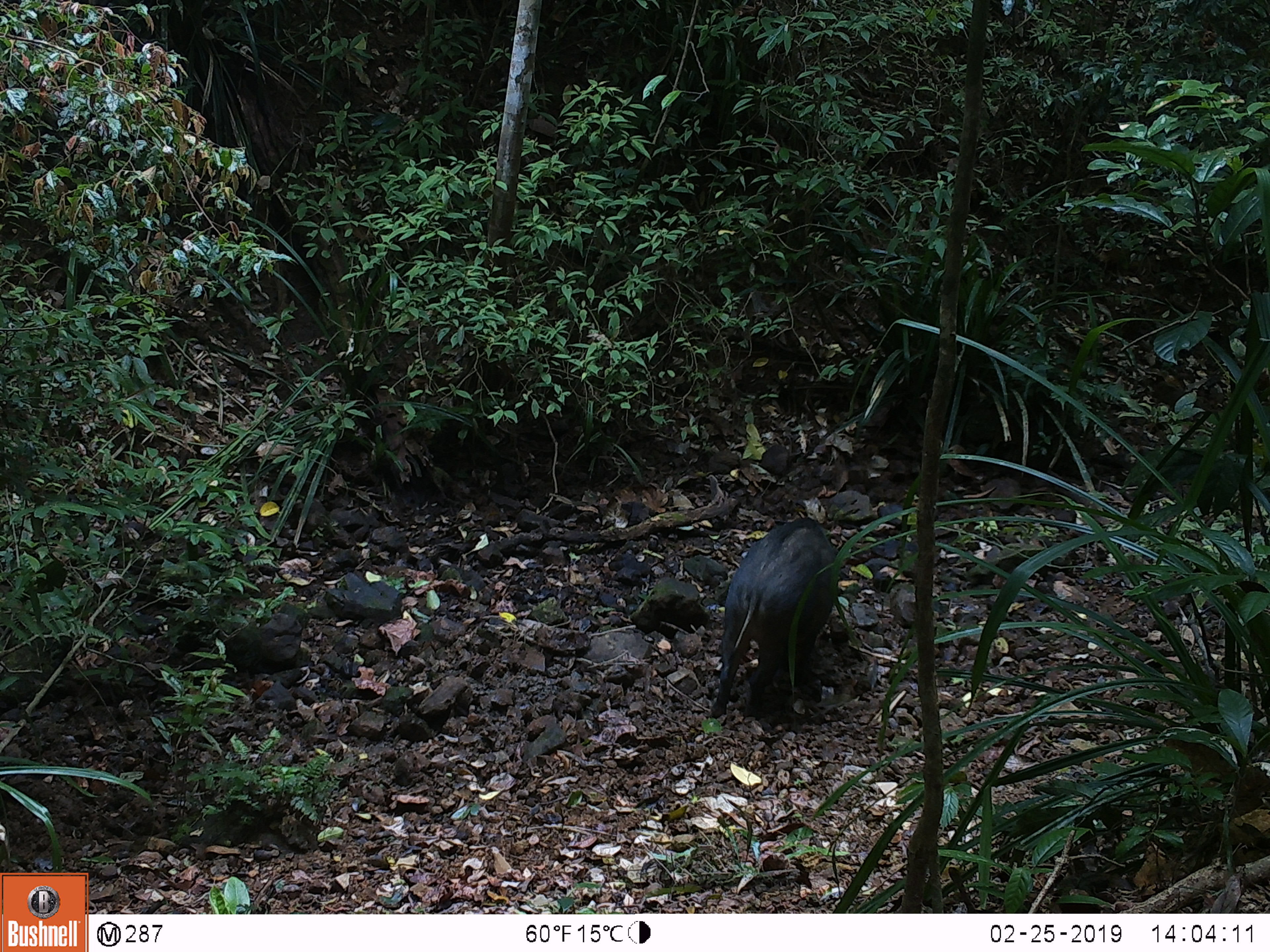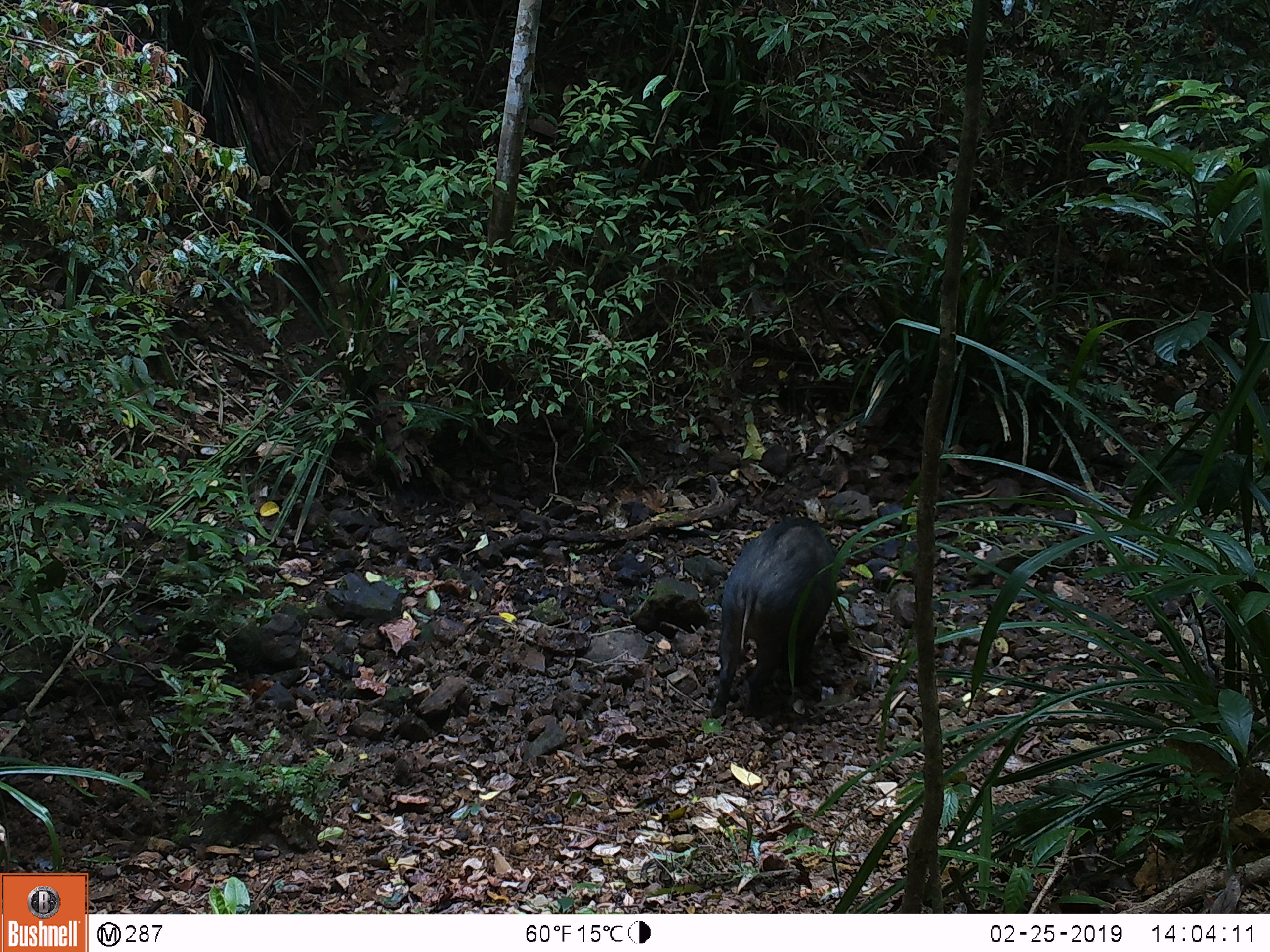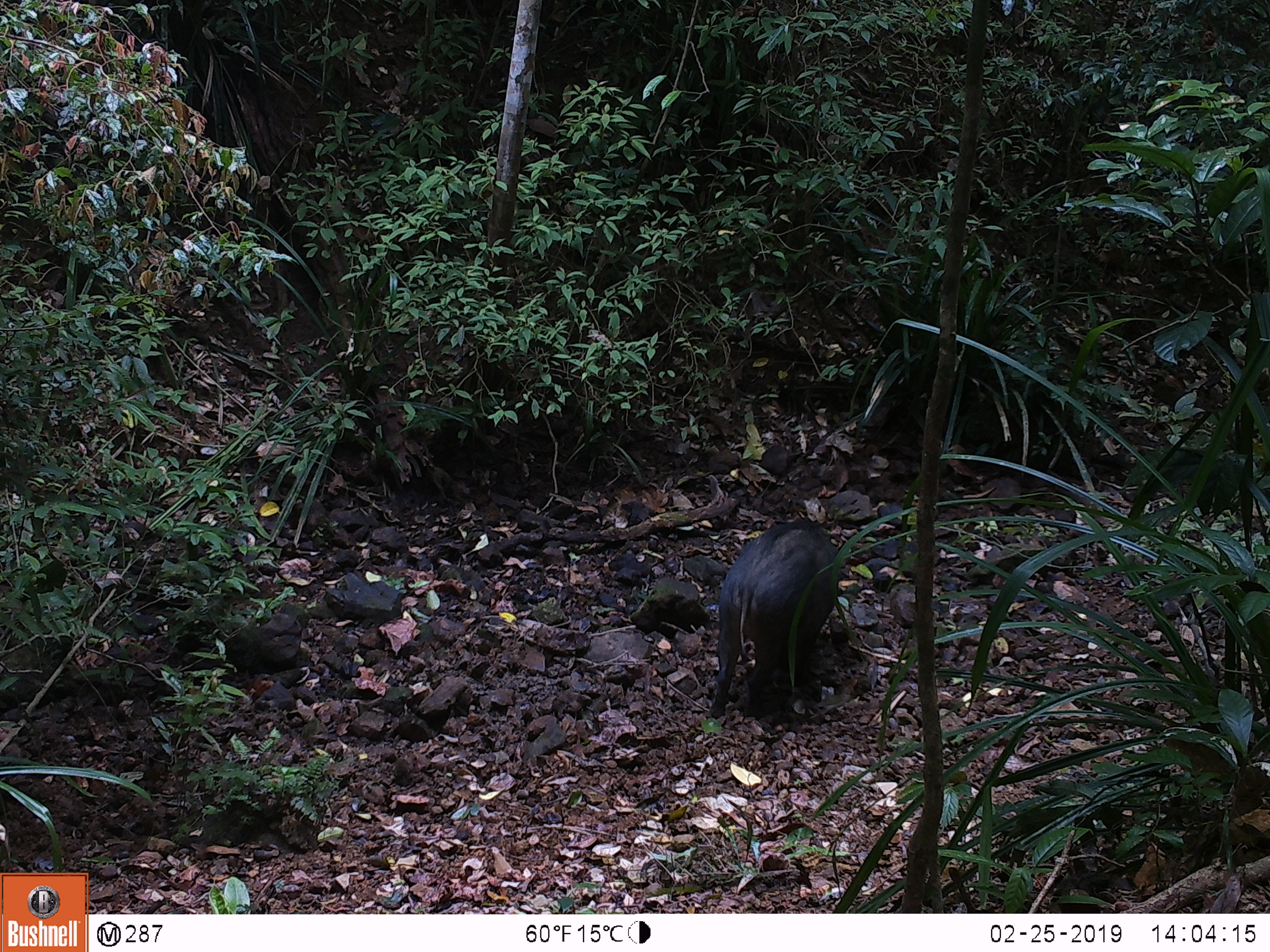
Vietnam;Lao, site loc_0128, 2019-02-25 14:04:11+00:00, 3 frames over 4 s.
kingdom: Animalia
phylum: Chordata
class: Mammalia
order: Artiodactyla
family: Suidae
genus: Sus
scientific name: Sus scrofa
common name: eurasian wild pig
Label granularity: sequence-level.